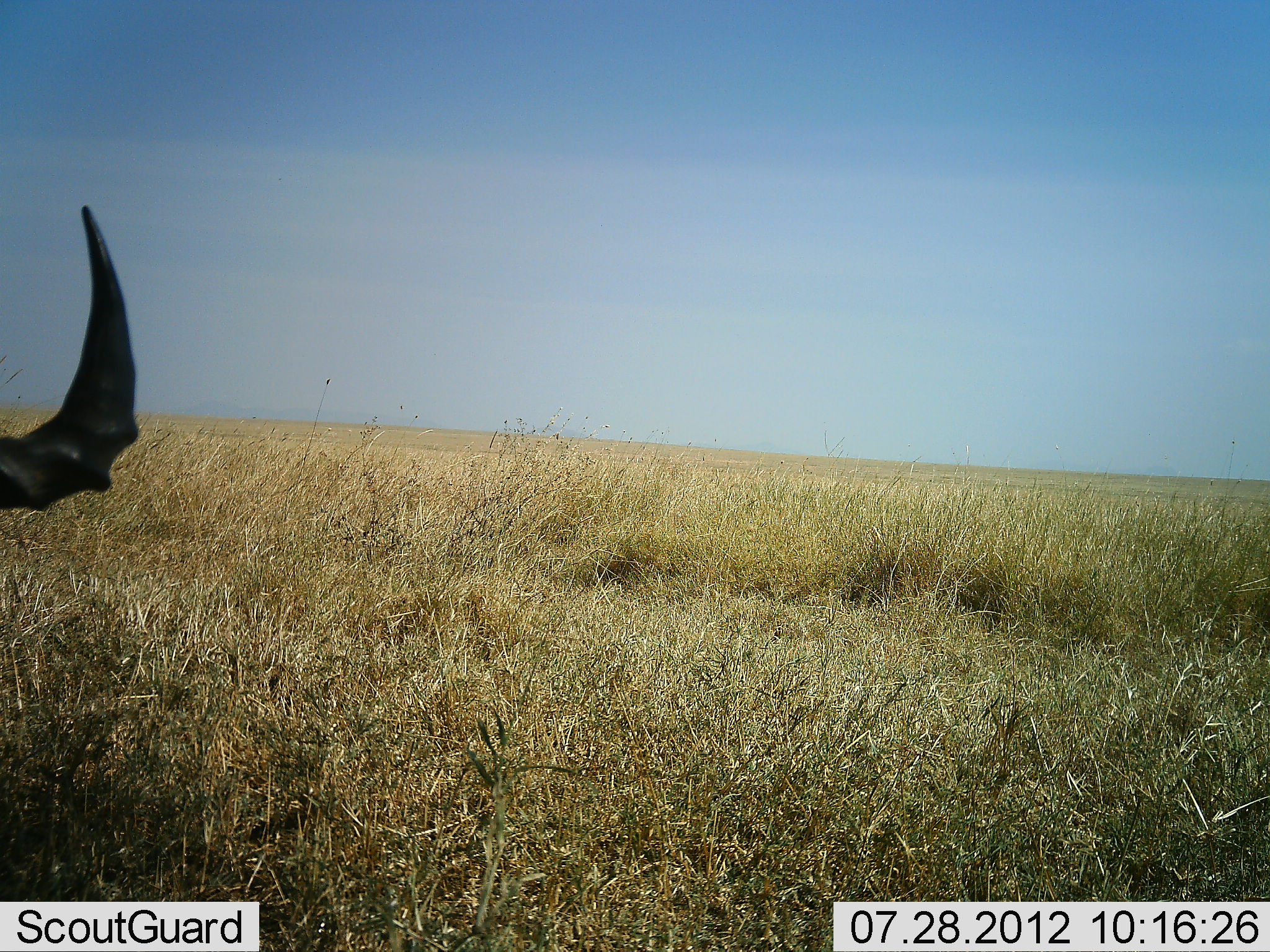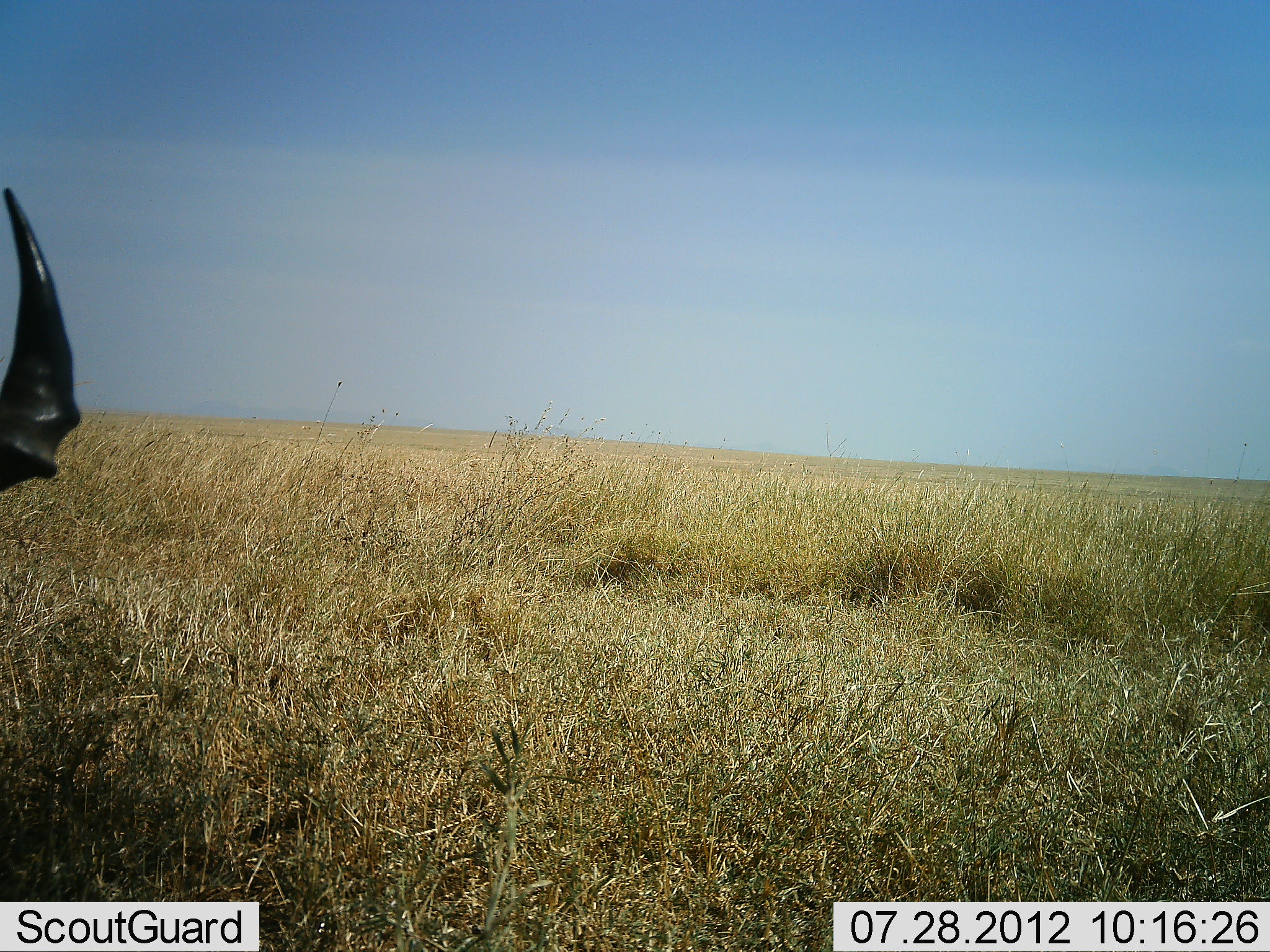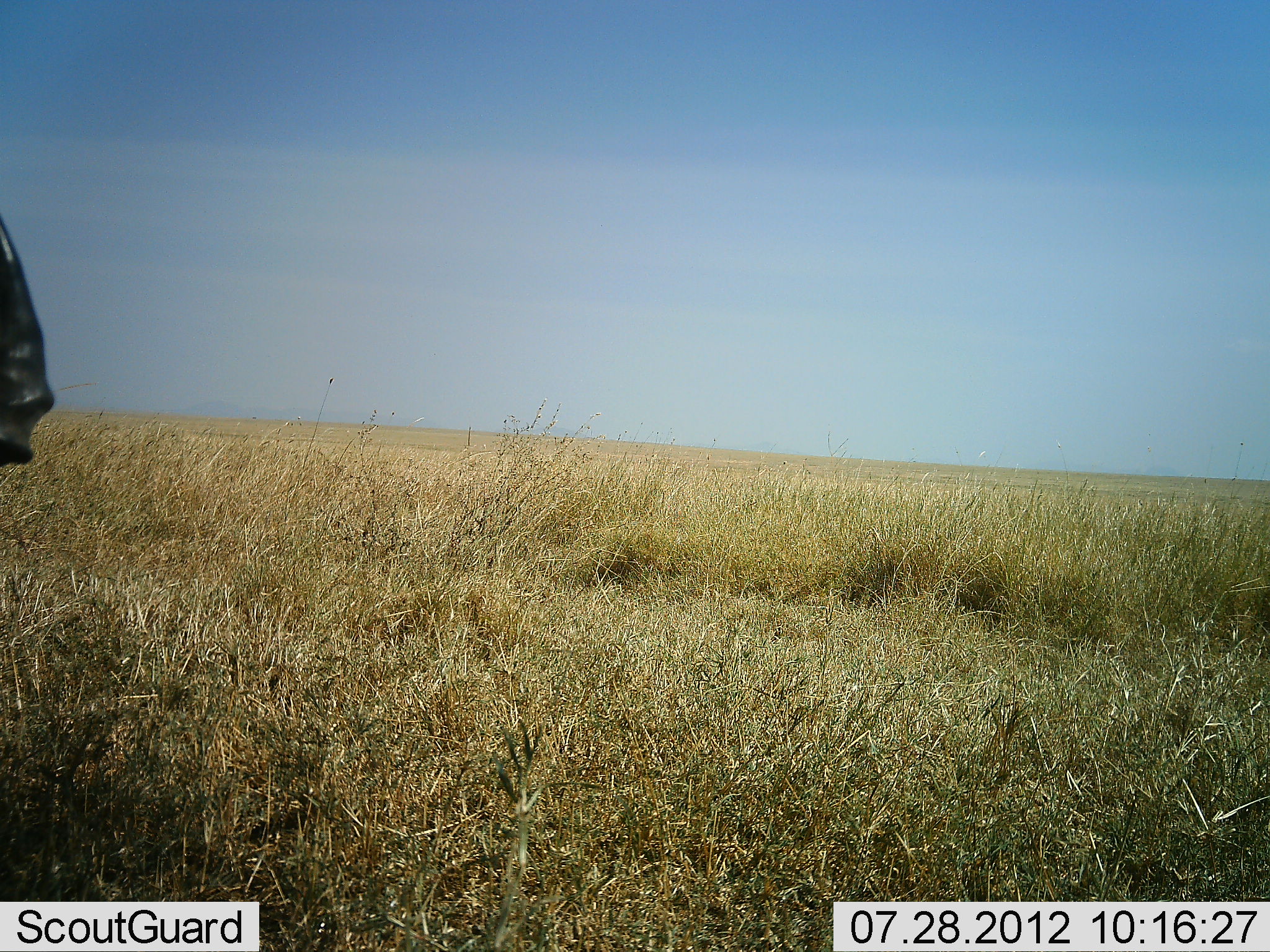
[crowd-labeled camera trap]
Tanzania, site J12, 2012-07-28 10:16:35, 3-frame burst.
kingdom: Animalia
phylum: Chordata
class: Mammalia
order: Artiodactyla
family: Bovidae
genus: Alcelaphus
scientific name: Alcelaphus buselaphus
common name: hartebeest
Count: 1.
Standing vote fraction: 70%.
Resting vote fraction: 30%.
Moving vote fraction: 0%.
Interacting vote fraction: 0%.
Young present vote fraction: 0%.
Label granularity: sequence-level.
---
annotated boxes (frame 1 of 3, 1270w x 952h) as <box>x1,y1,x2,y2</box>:
animal: <box>0,205,139,510</box>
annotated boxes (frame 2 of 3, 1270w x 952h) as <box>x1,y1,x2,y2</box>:
animal: <box>0,186,82,491</box>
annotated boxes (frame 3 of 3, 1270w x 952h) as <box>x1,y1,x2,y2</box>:
animal: <box>0,212,55,466</box>